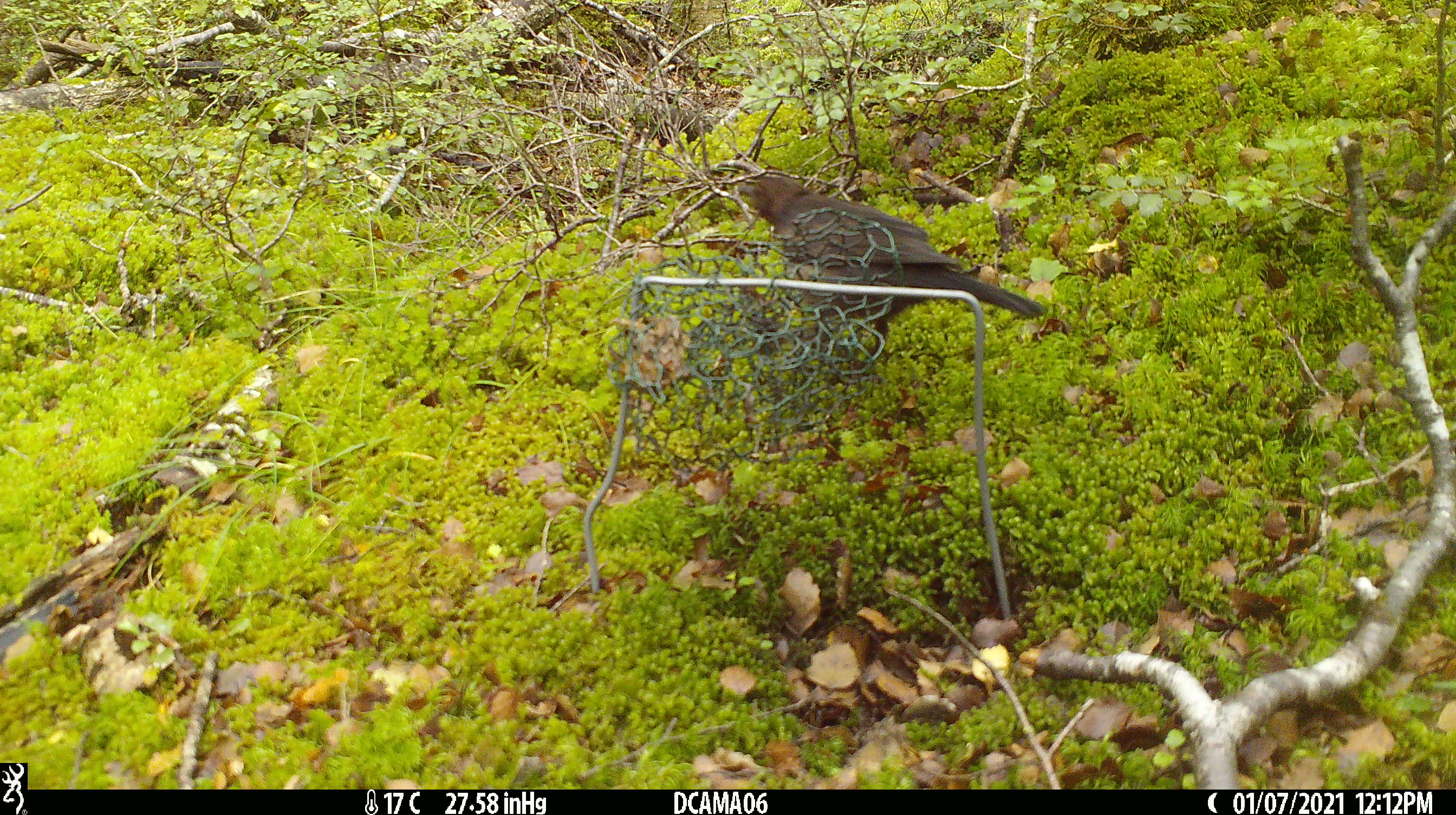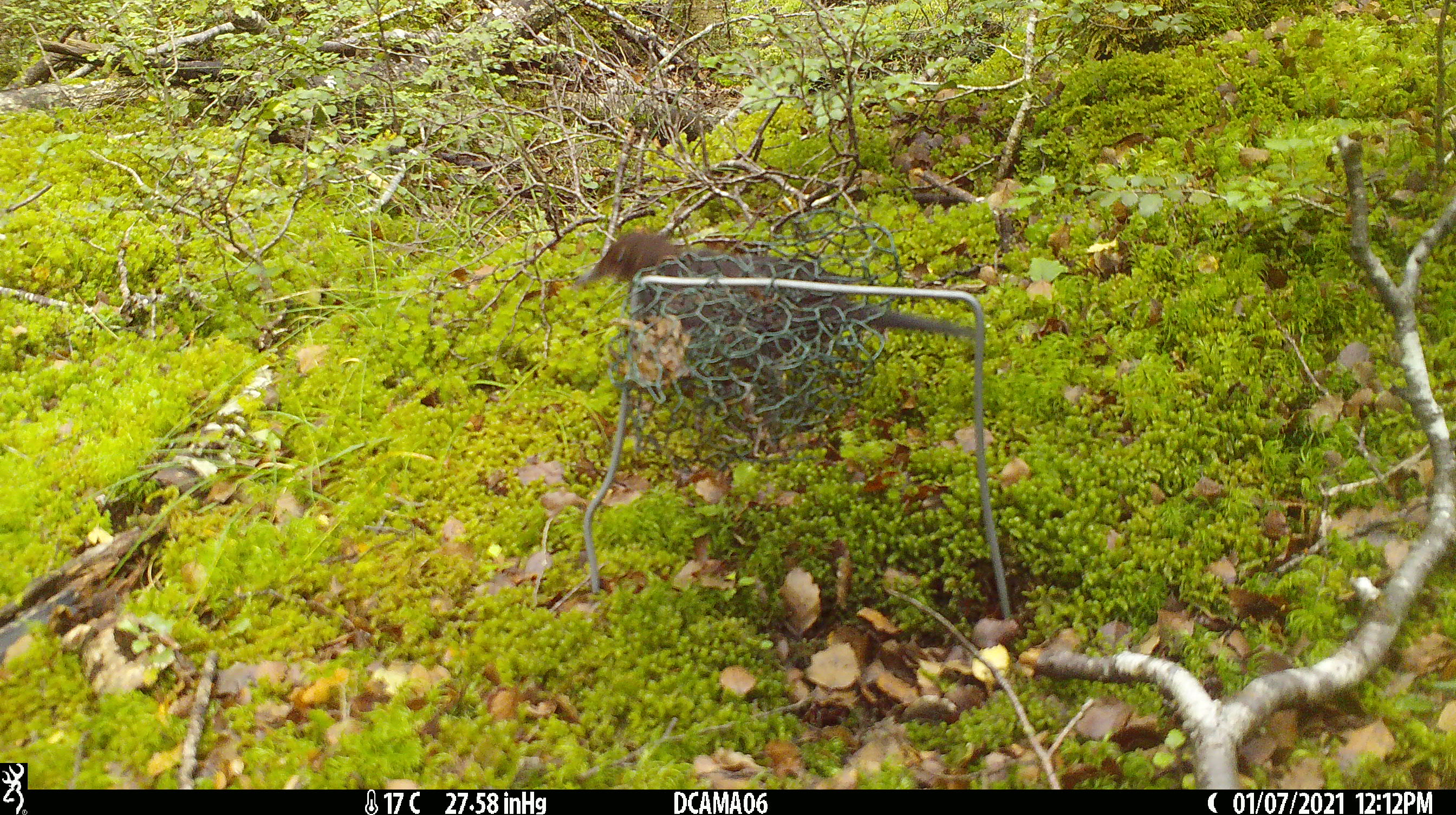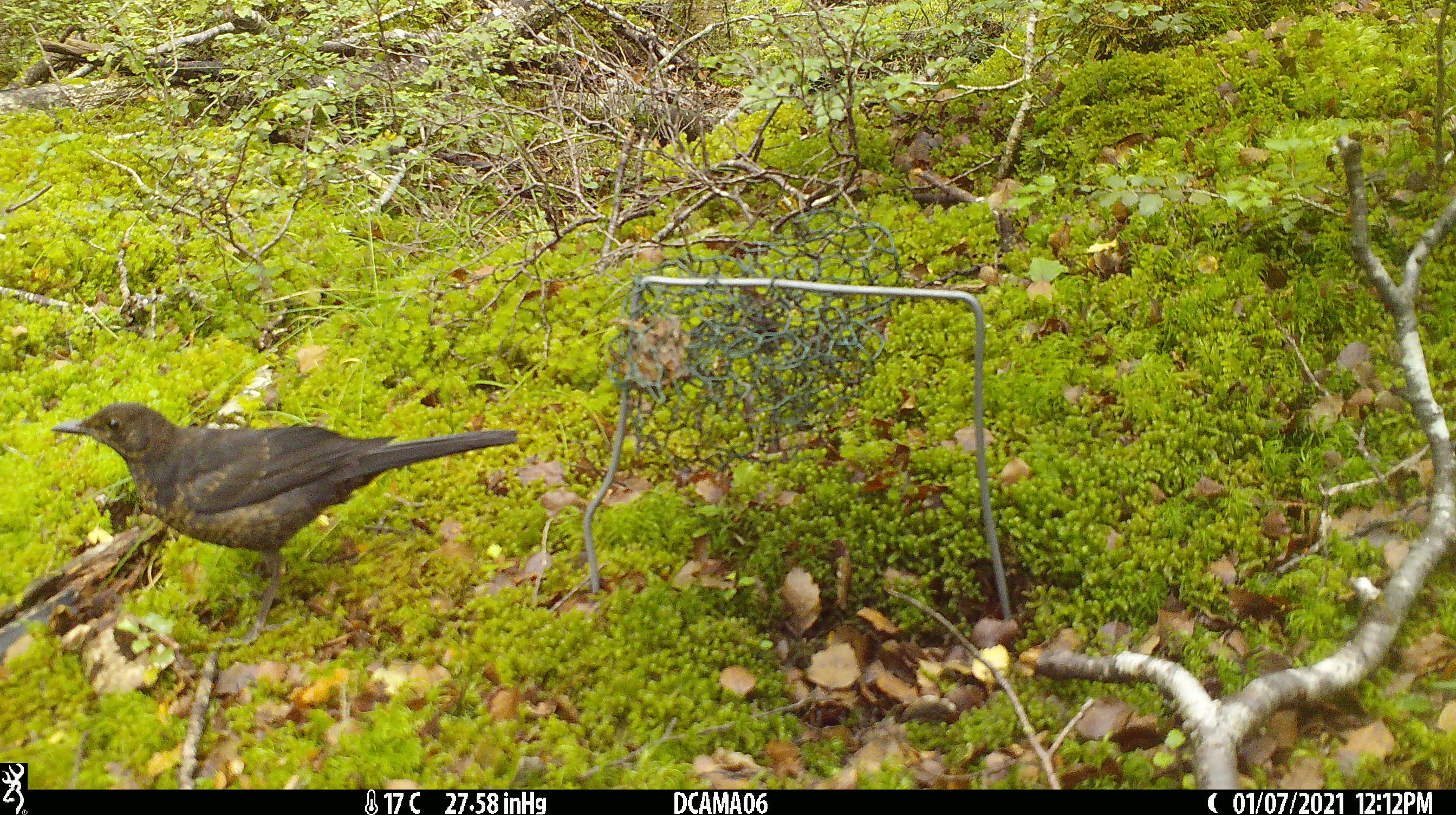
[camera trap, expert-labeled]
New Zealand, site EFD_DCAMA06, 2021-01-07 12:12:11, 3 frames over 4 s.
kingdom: Animalia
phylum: Chordata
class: Aves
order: Passeriformes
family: Turdidae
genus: Turdus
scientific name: Turdus merula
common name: eurasian blackbird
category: blackbird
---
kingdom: Animalia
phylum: Chordata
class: Aves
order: Passeriformes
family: Turdidae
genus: Turdus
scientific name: Turdus philomelos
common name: song thrush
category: thrush